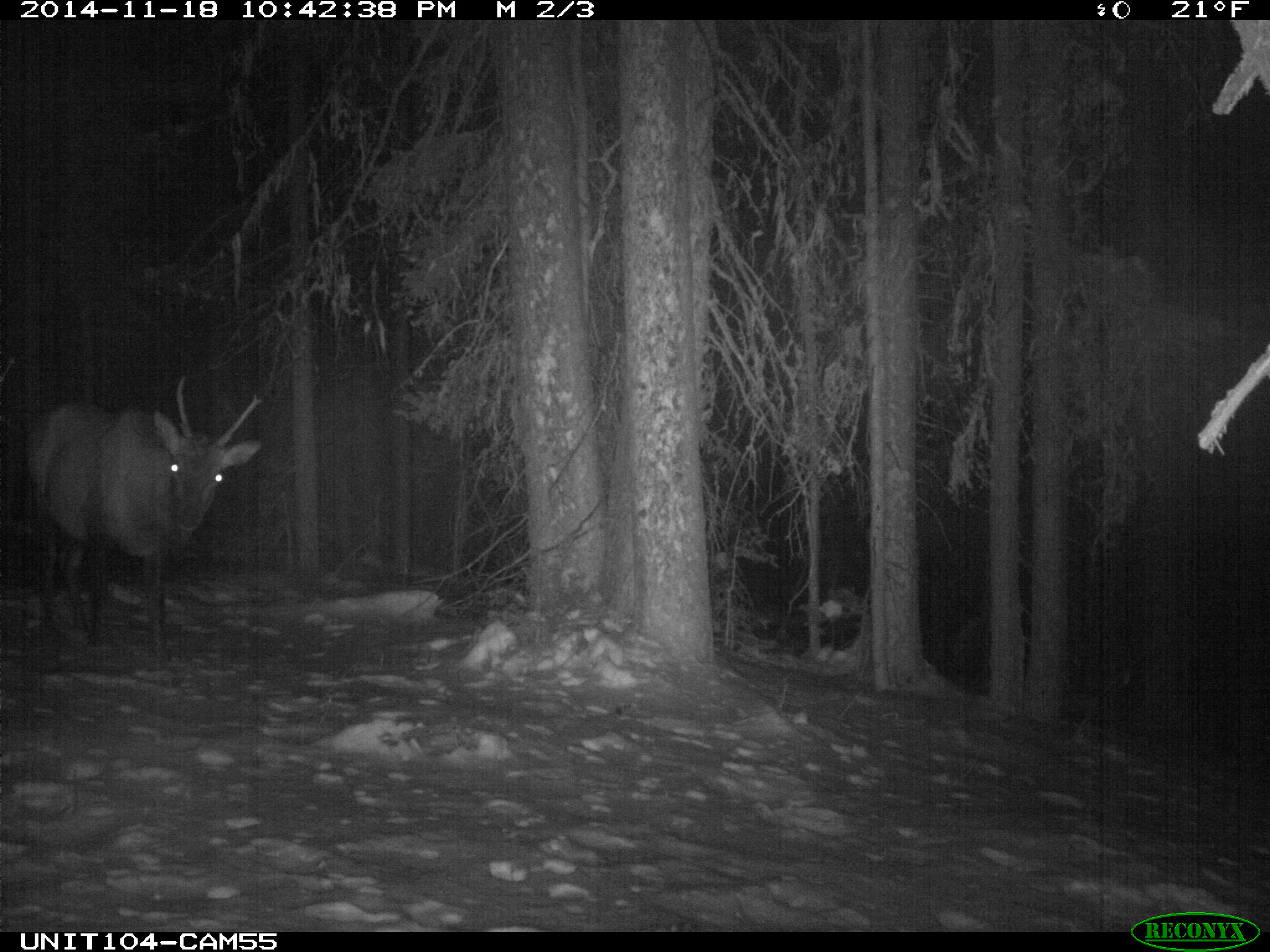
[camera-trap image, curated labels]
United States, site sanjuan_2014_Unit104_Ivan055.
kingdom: Animalia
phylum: Chordata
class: Mammalia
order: Artiodactyla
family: Cervidae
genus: Cervus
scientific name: Cervus elaphus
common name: red deer